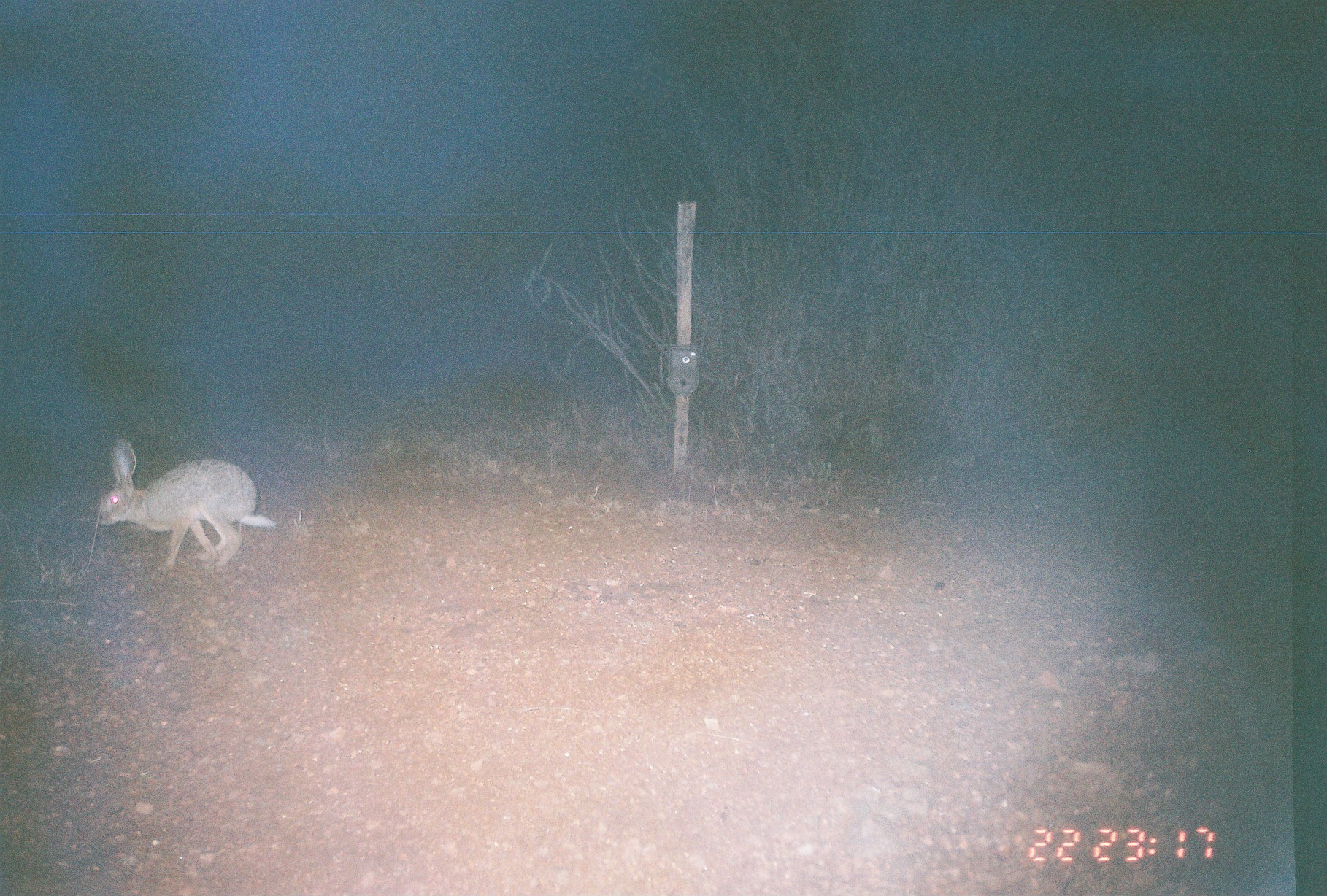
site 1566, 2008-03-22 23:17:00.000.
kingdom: Animalia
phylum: Chordata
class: Mammalia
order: Lagomorpha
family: Leporidae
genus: Lepus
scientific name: Lepus saxatilis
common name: scrub hare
Lepus saxatilis (scrub hare), count 1.